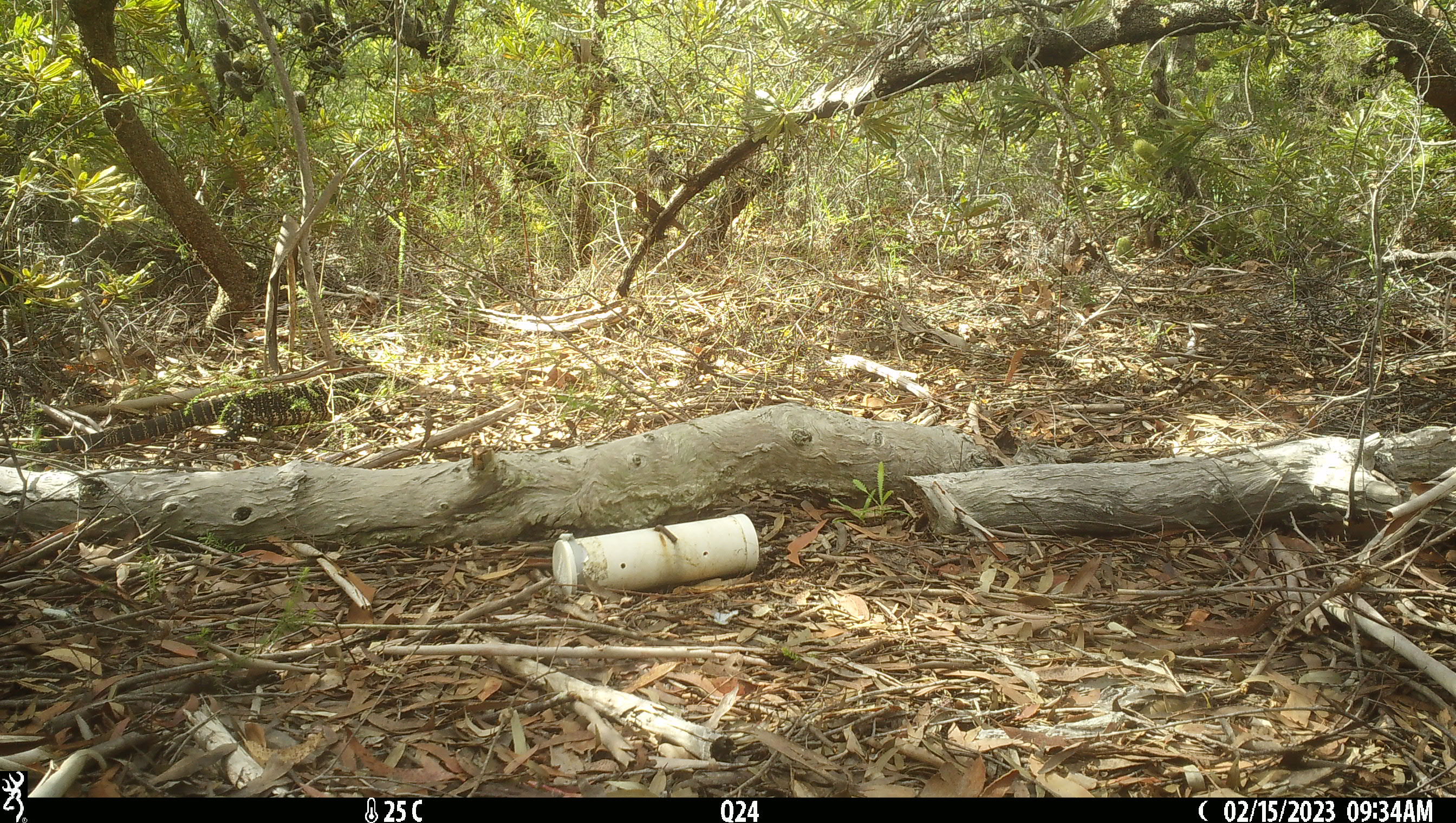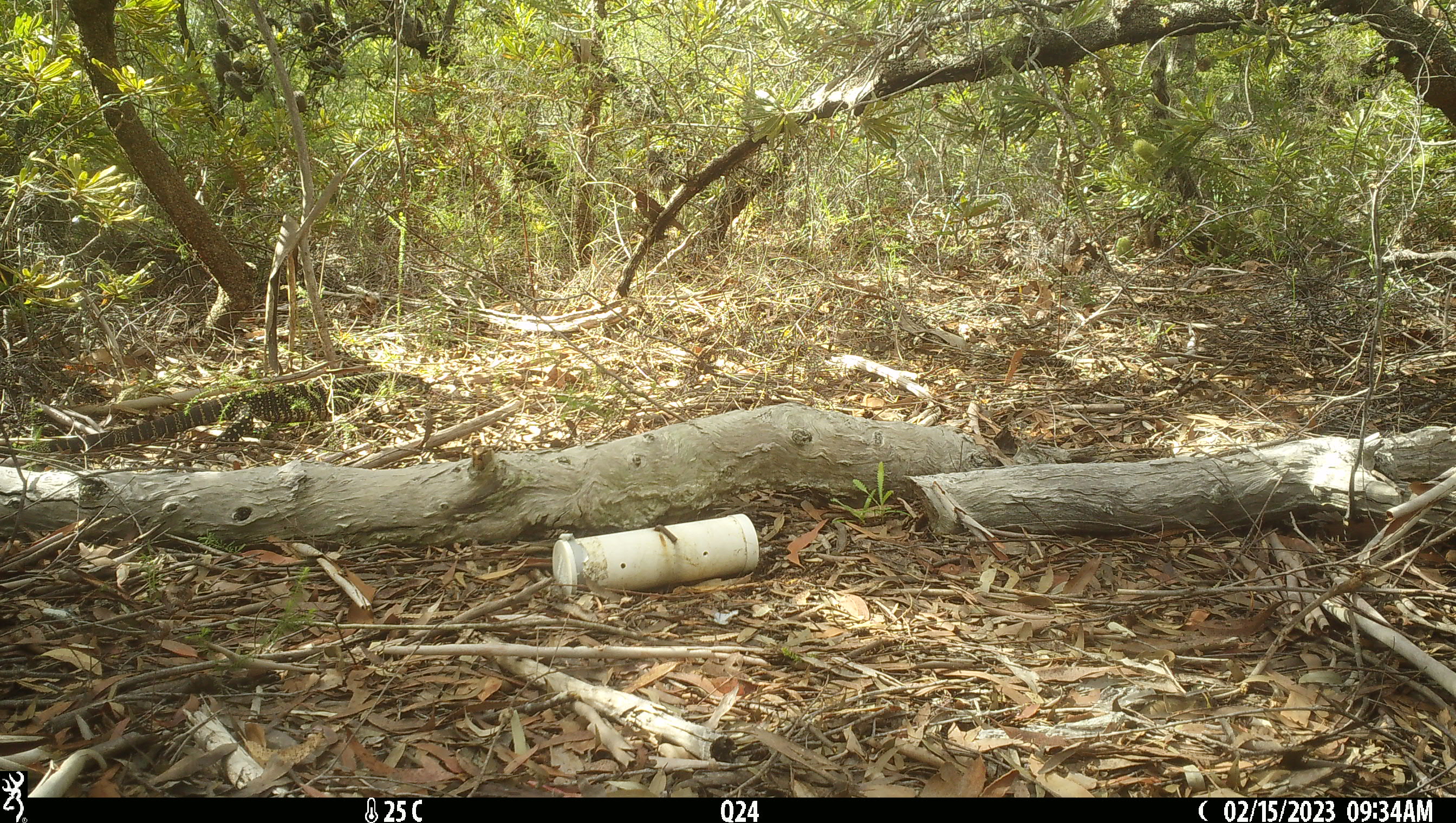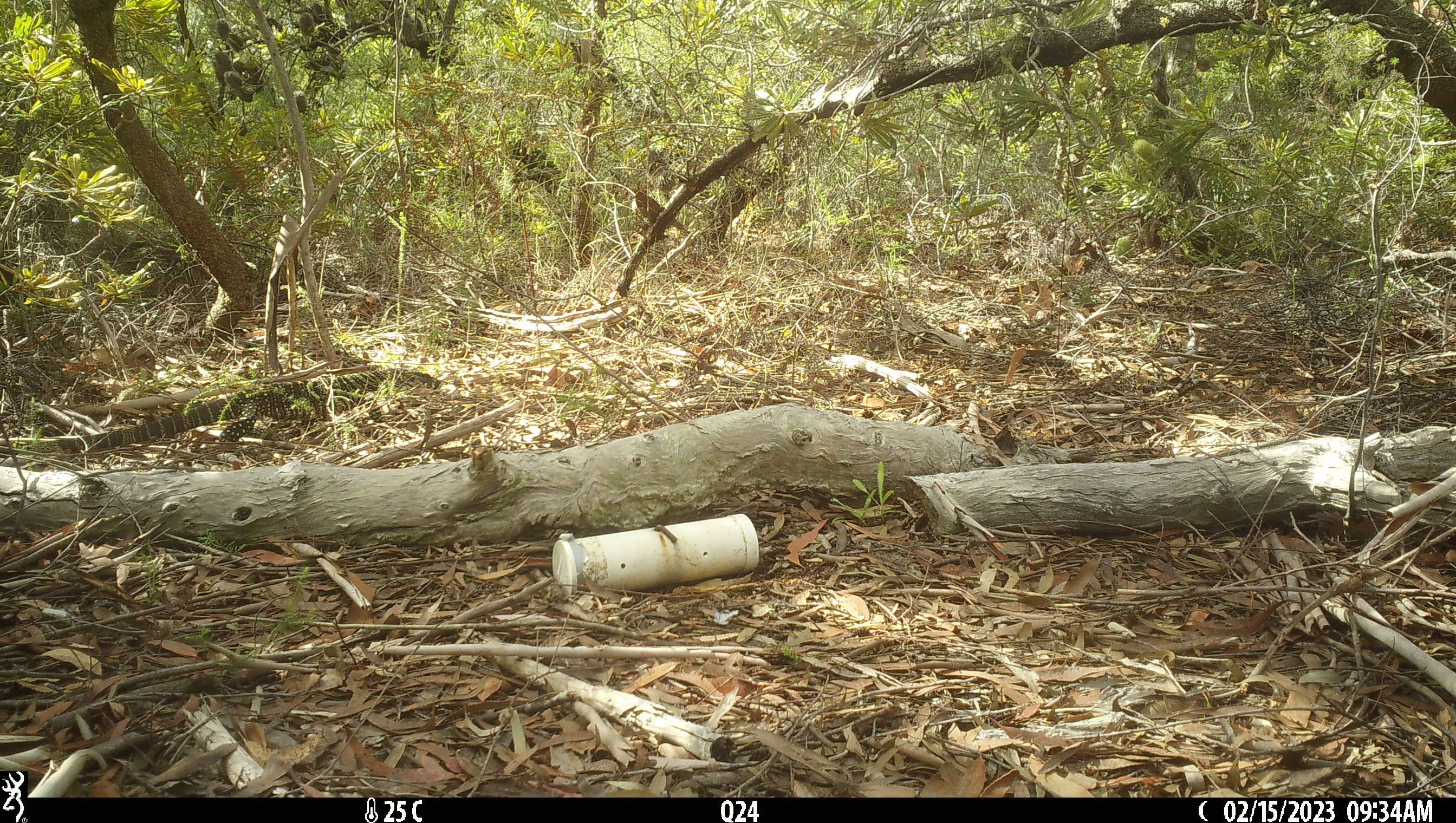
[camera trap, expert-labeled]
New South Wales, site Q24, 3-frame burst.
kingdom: Animalia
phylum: Chordata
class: Reptilia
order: Squamata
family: Varanidae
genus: Varanus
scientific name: Varanus varius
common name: lace monitor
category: goanna